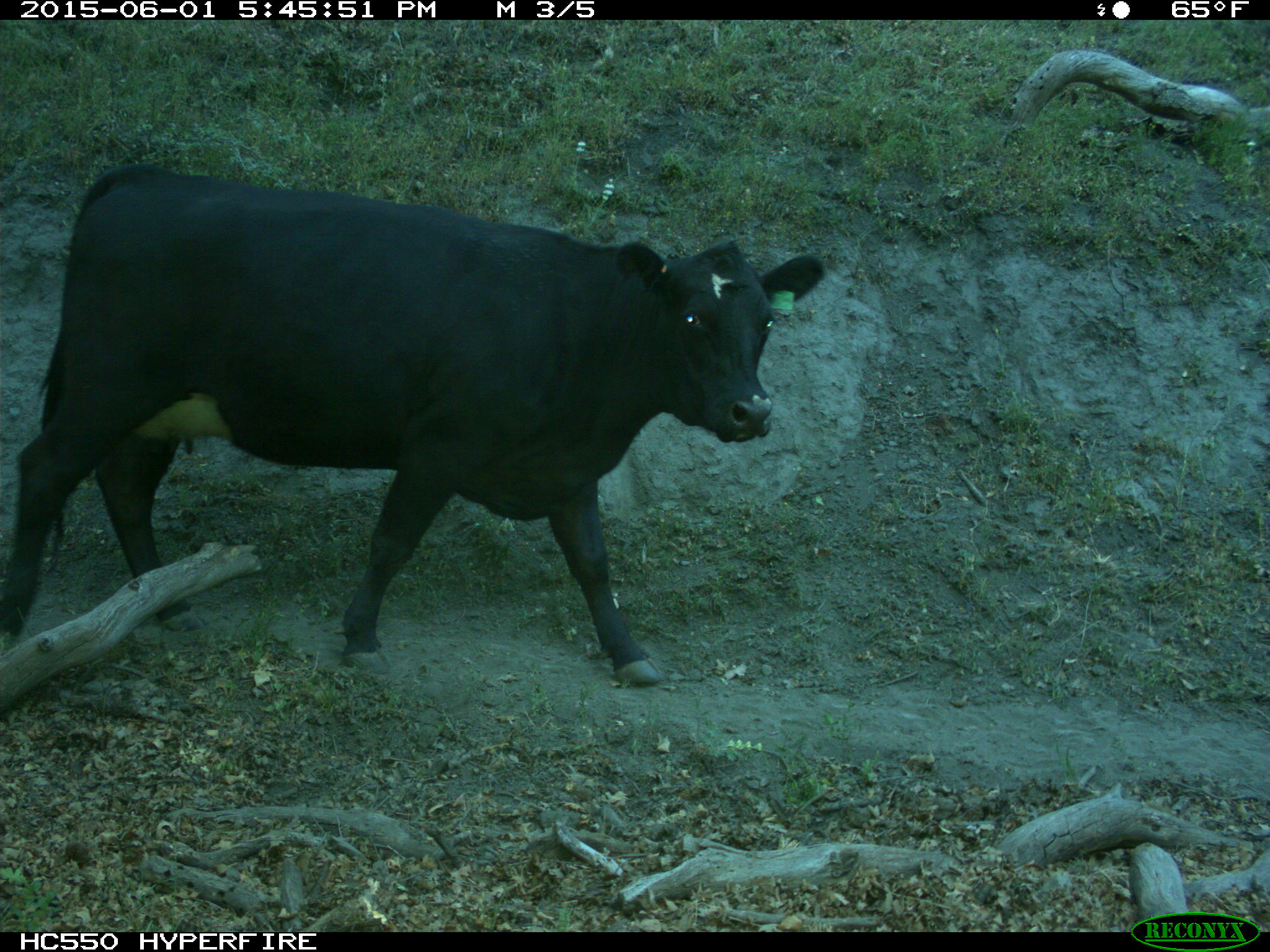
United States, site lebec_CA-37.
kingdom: Animalia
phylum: Chordata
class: Mammalia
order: Artiodactyla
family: Bovidae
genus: Bos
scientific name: Bos taurus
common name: domestic cow